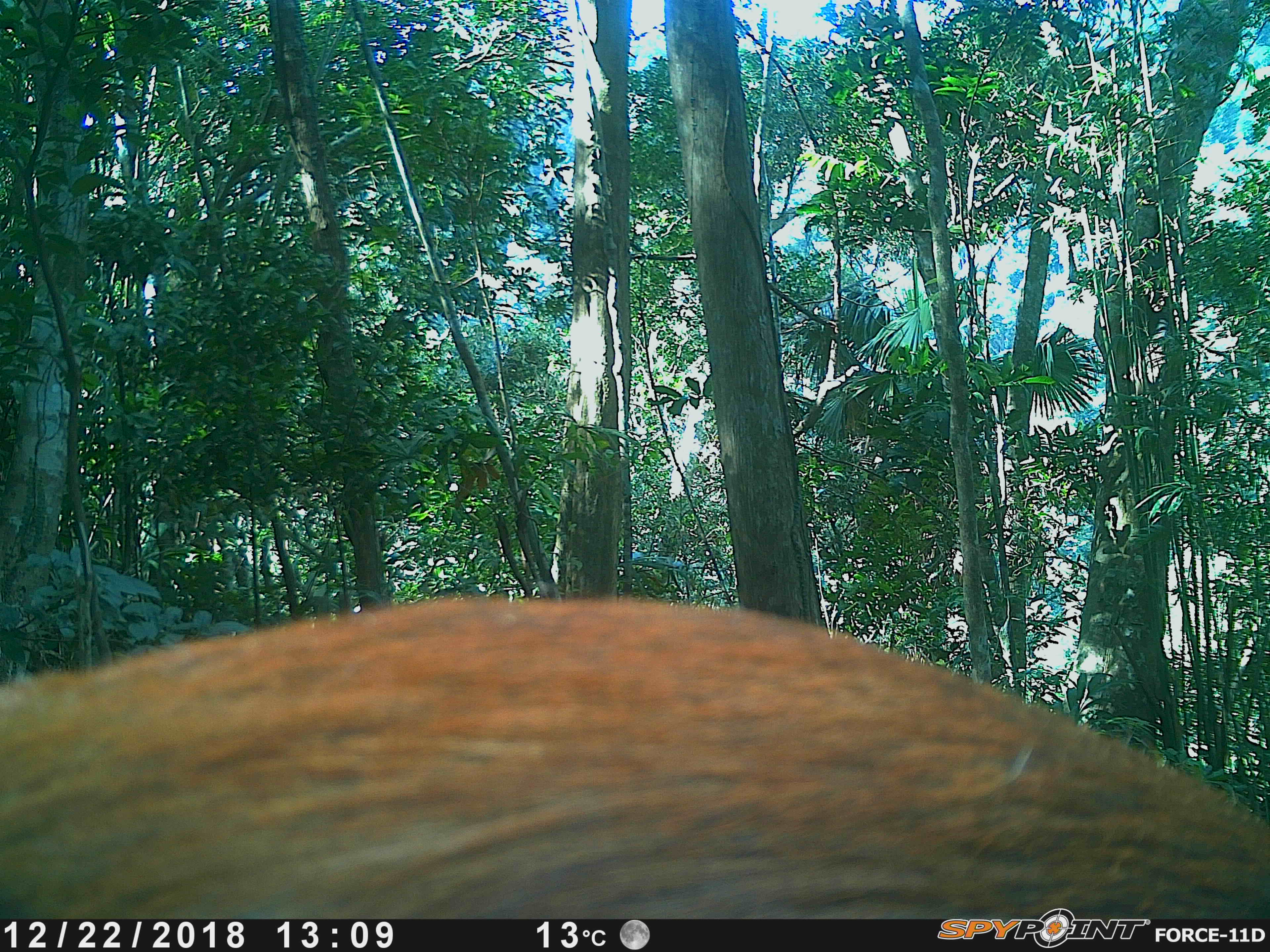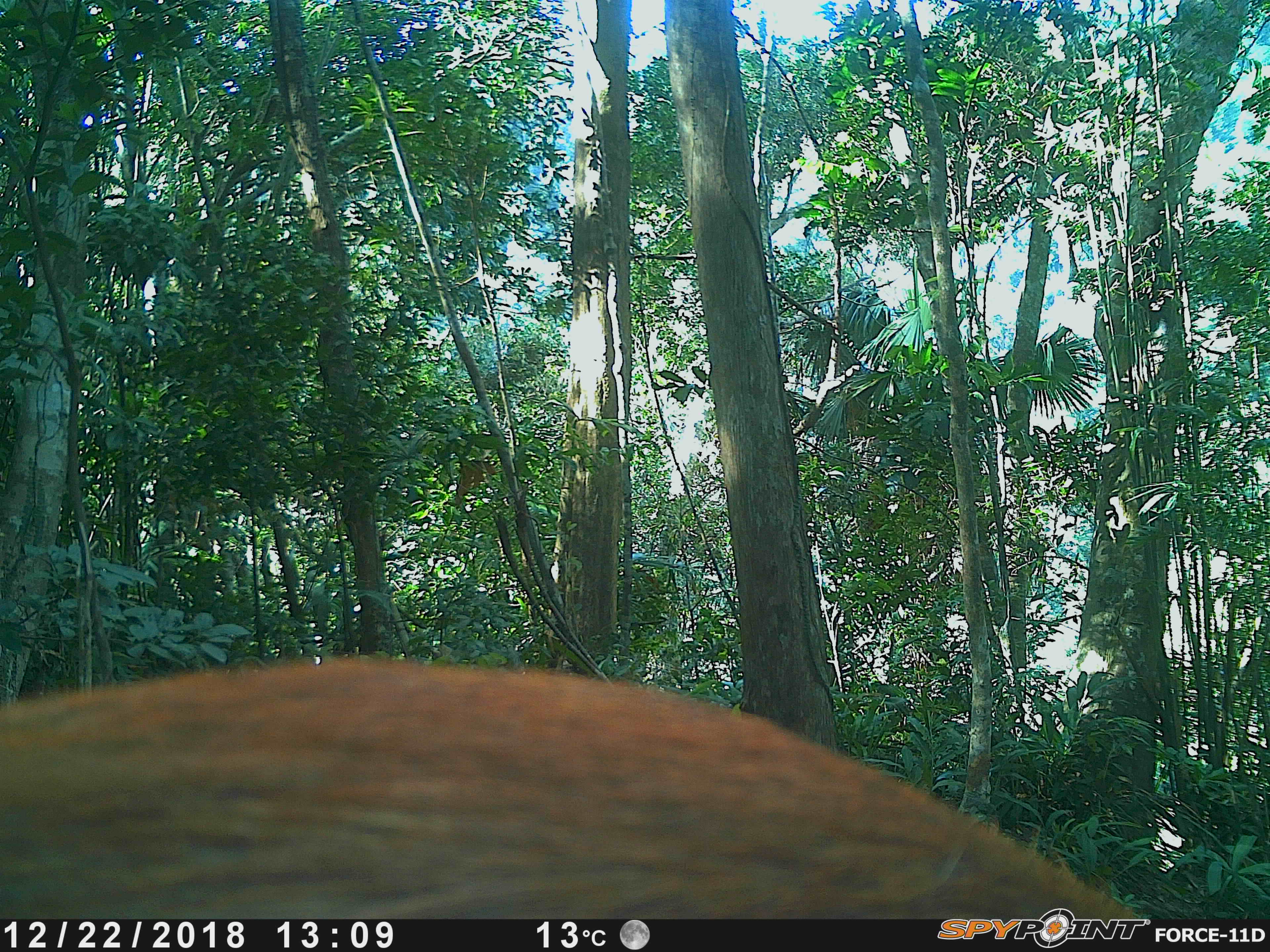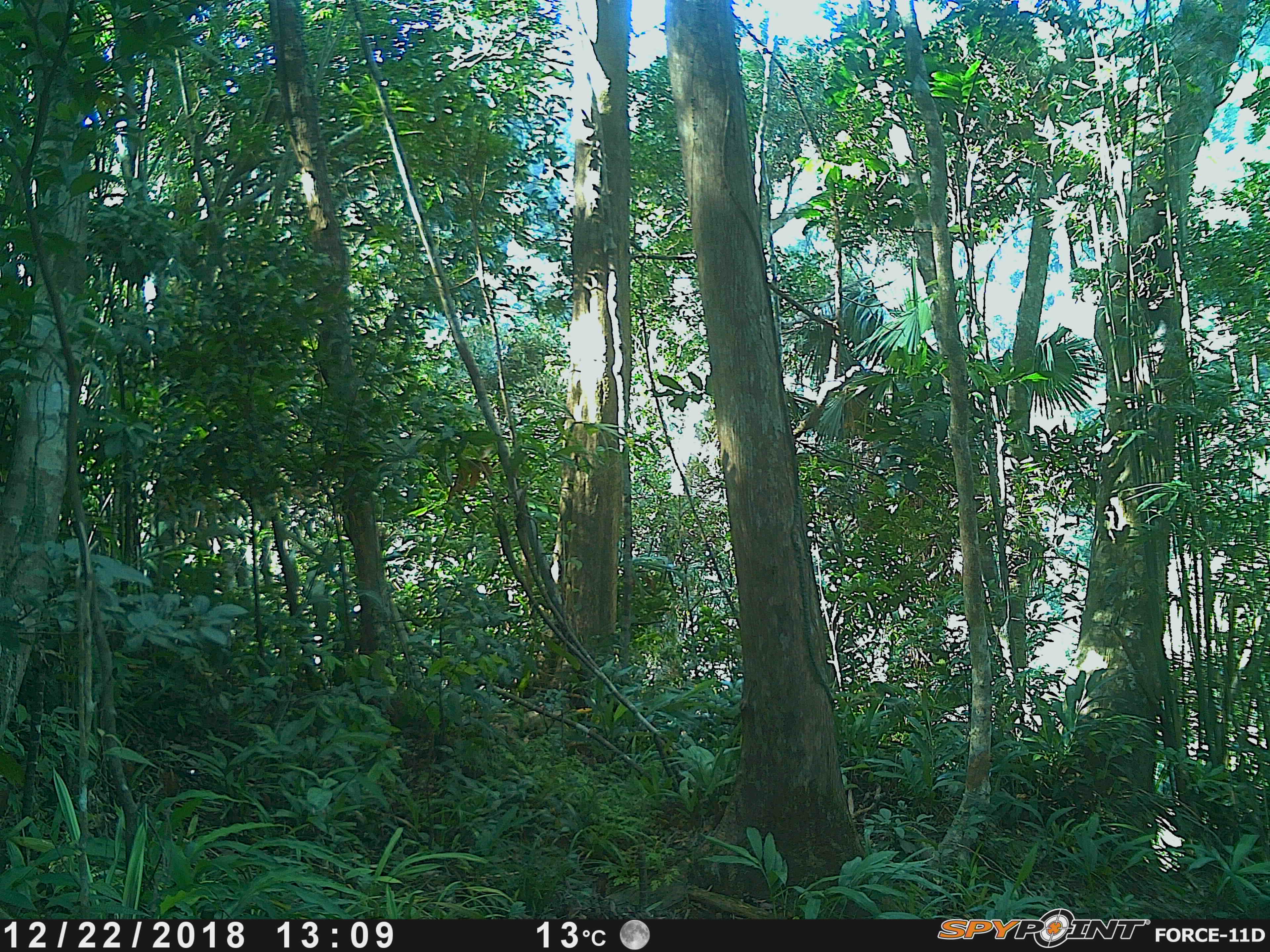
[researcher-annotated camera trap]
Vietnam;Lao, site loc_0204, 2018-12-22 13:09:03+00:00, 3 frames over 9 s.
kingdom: Animalia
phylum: Chordata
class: Mammalia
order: Artiodactyla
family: Cervidae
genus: Rusa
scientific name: Rusa unicolor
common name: sambar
Sambar (Rusa unicolor). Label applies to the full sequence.